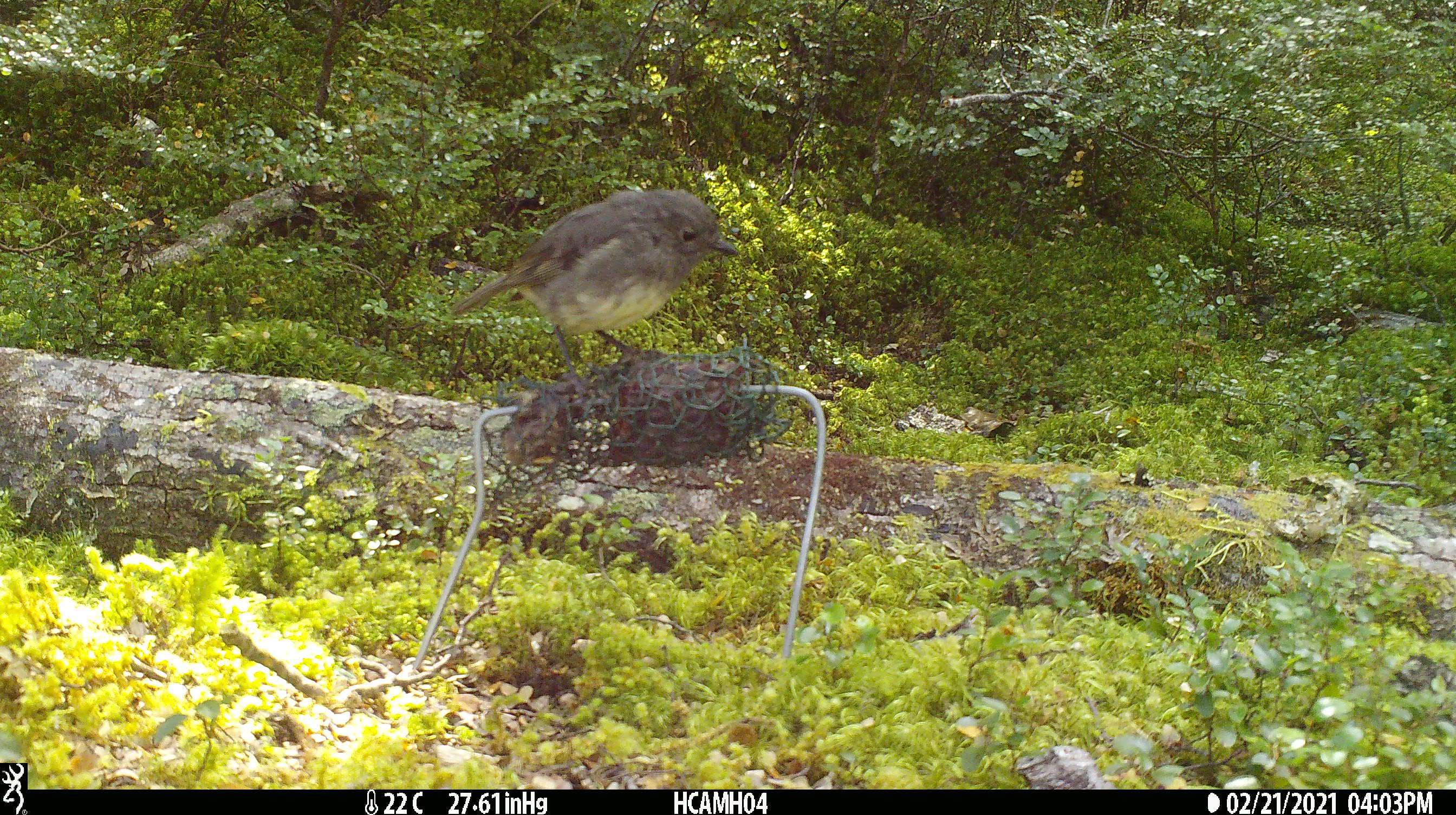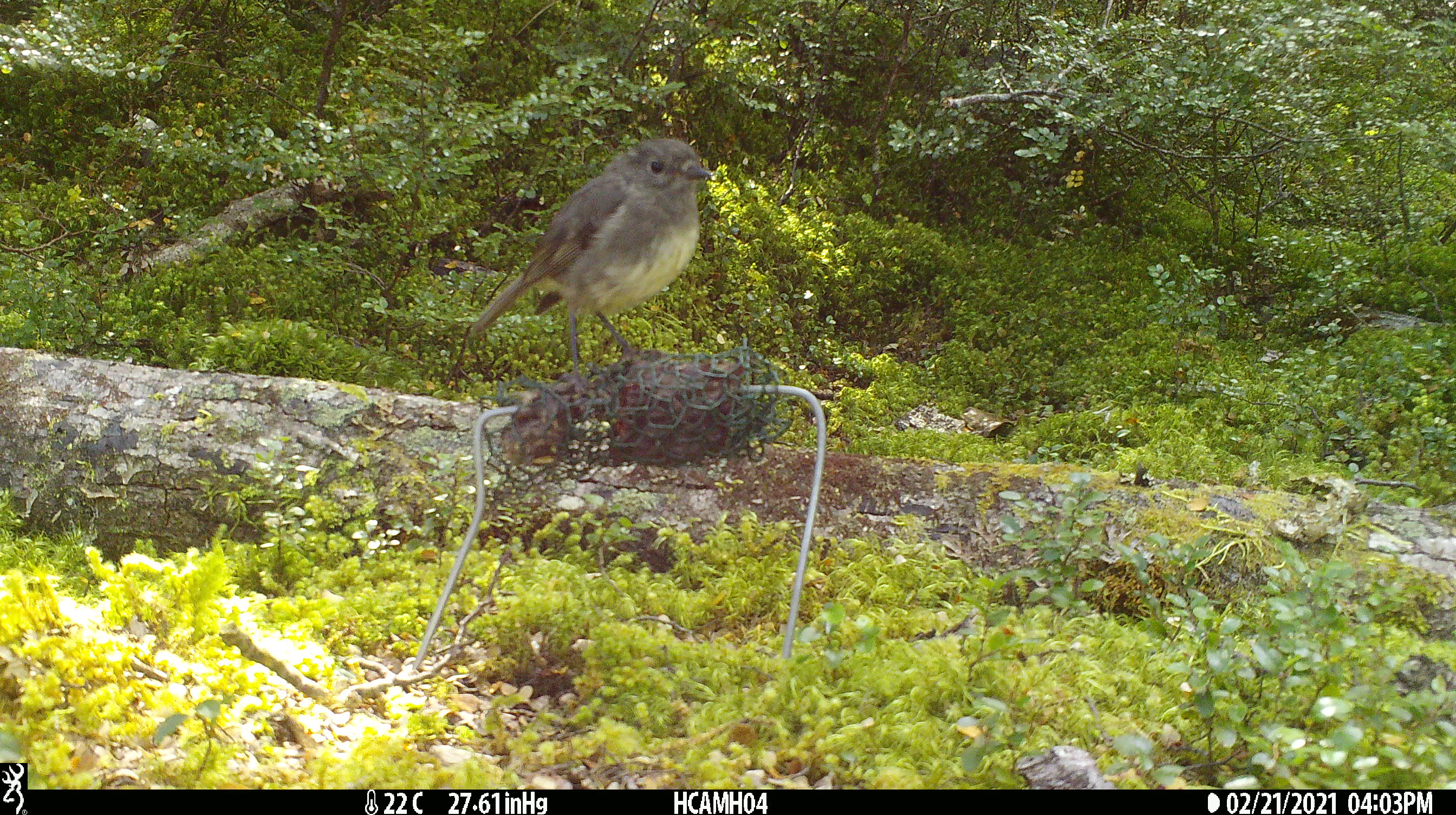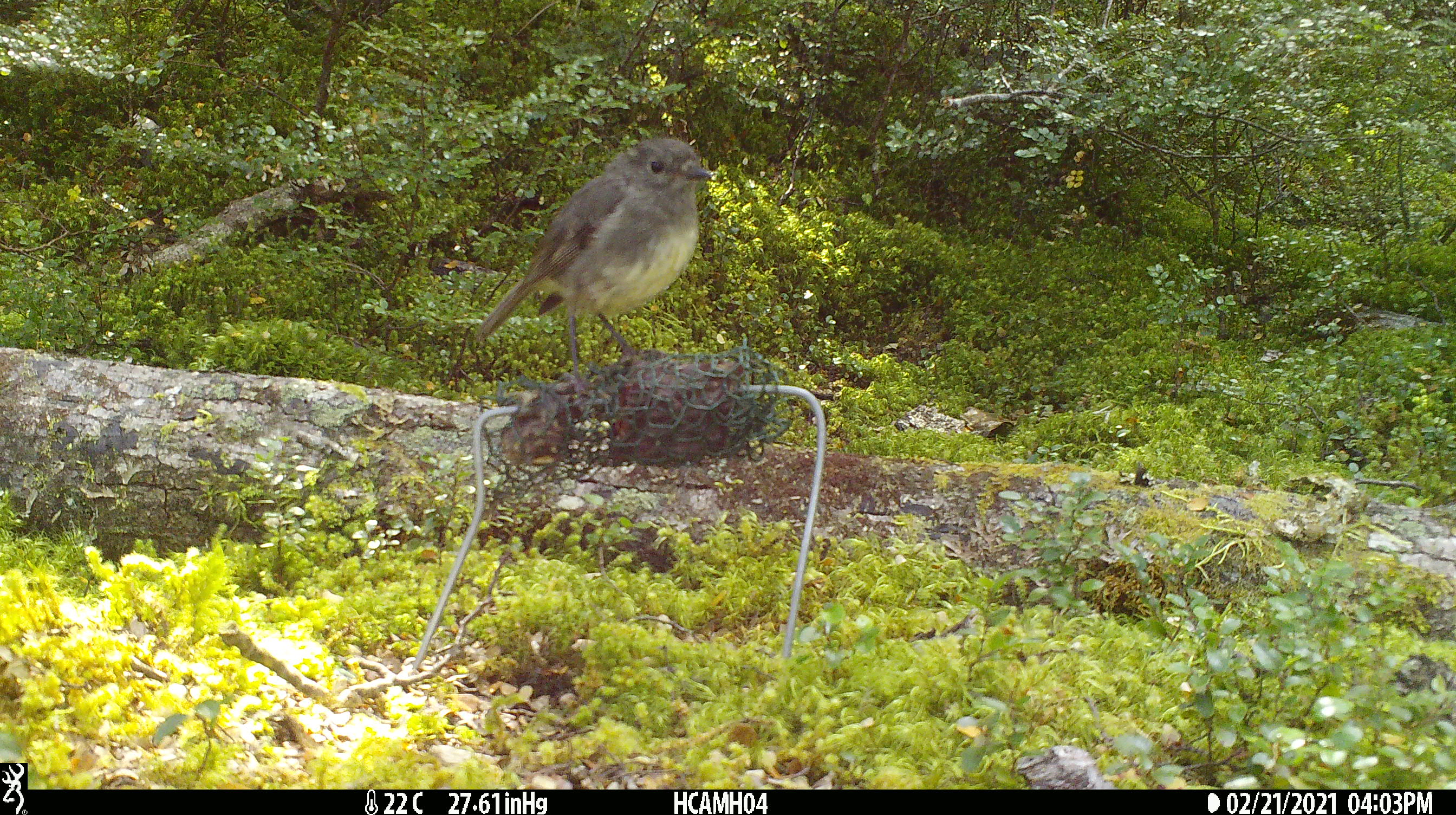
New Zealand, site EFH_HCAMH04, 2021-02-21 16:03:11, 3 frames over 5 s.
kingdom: Animalia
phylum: Chordata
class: Aves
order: Passeriformes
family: Petroicidae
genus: Petroica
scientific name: Petroica australis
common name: new zealand robin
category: robin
Robin (new zealand robin) (Petroica australis).